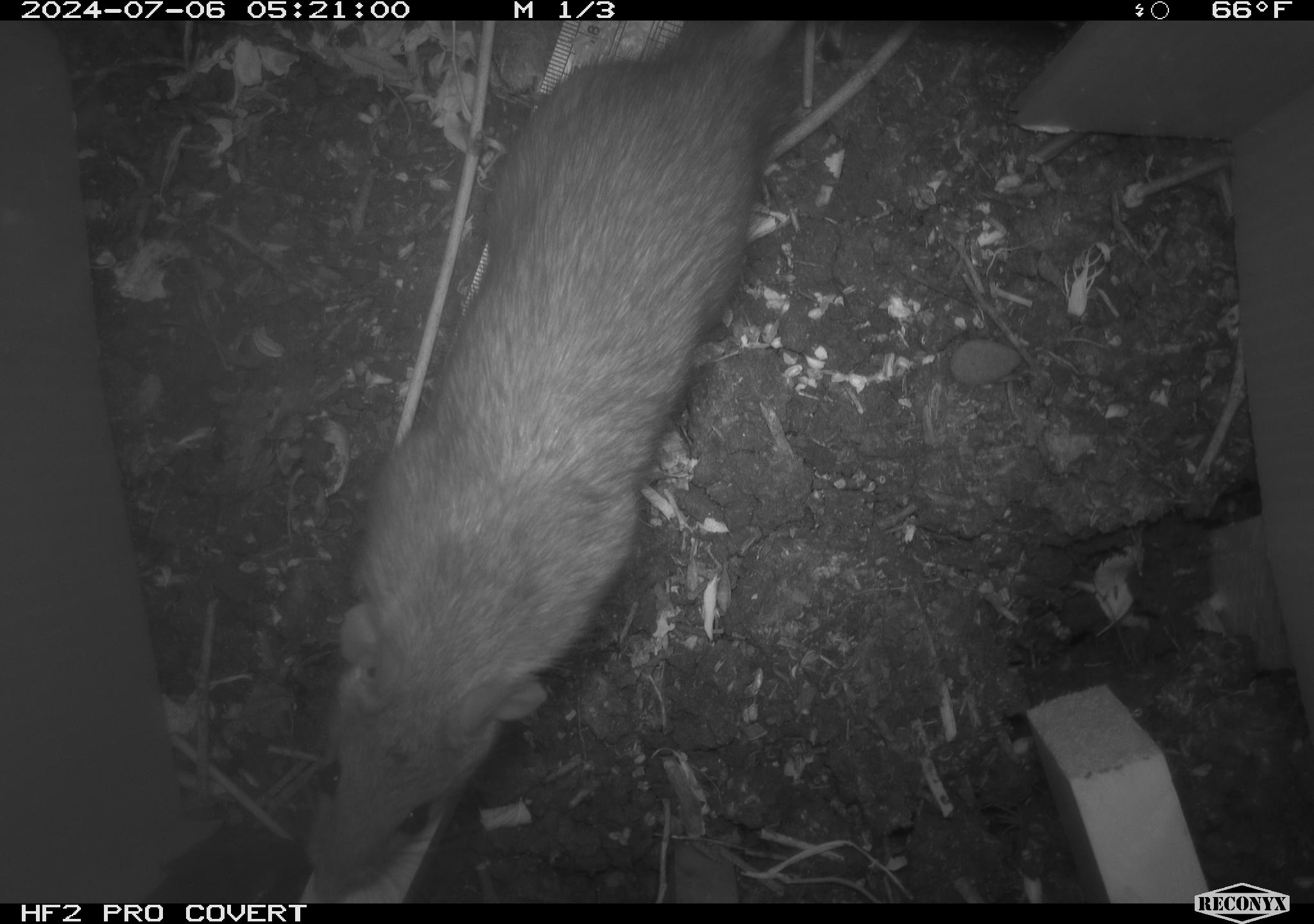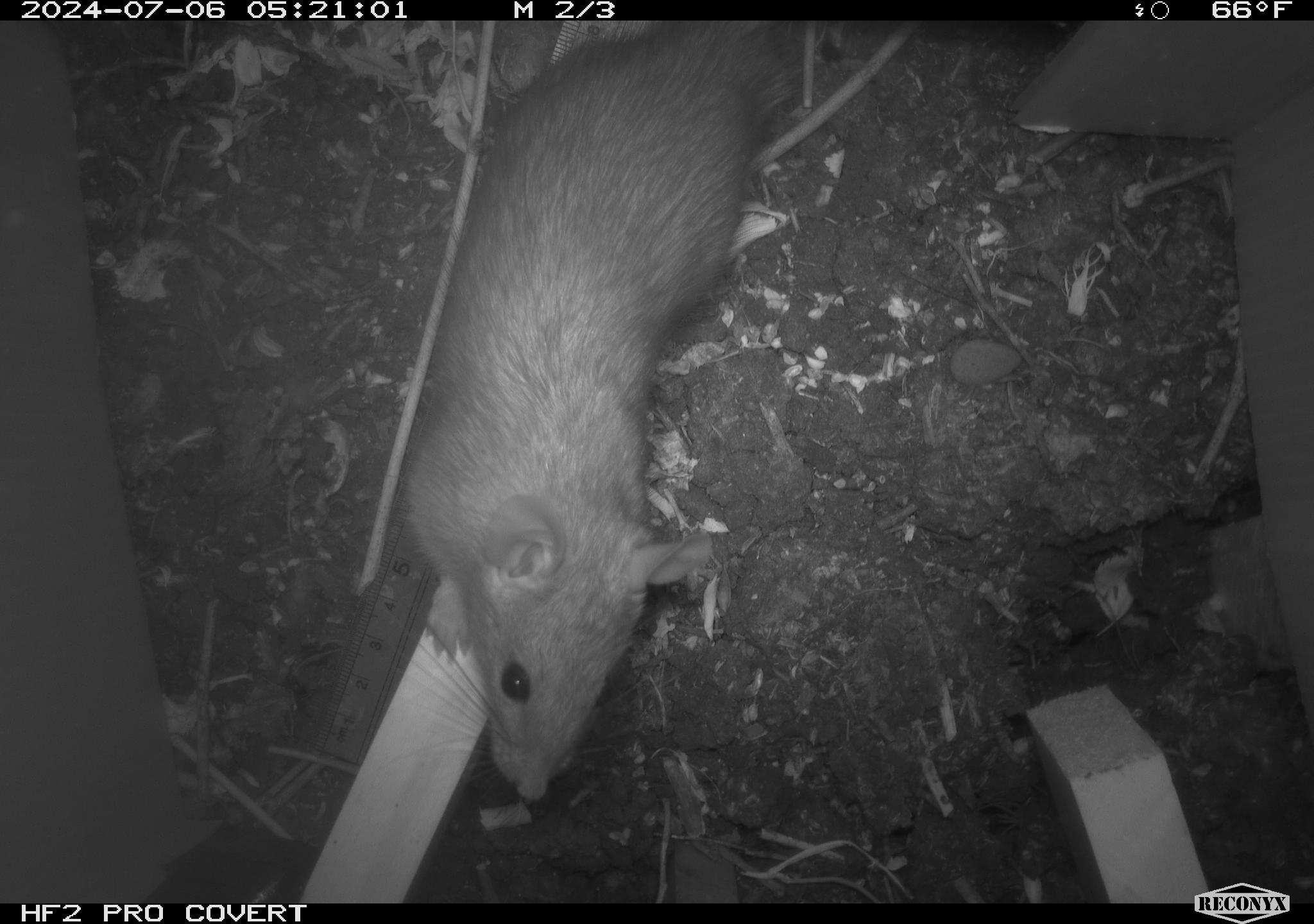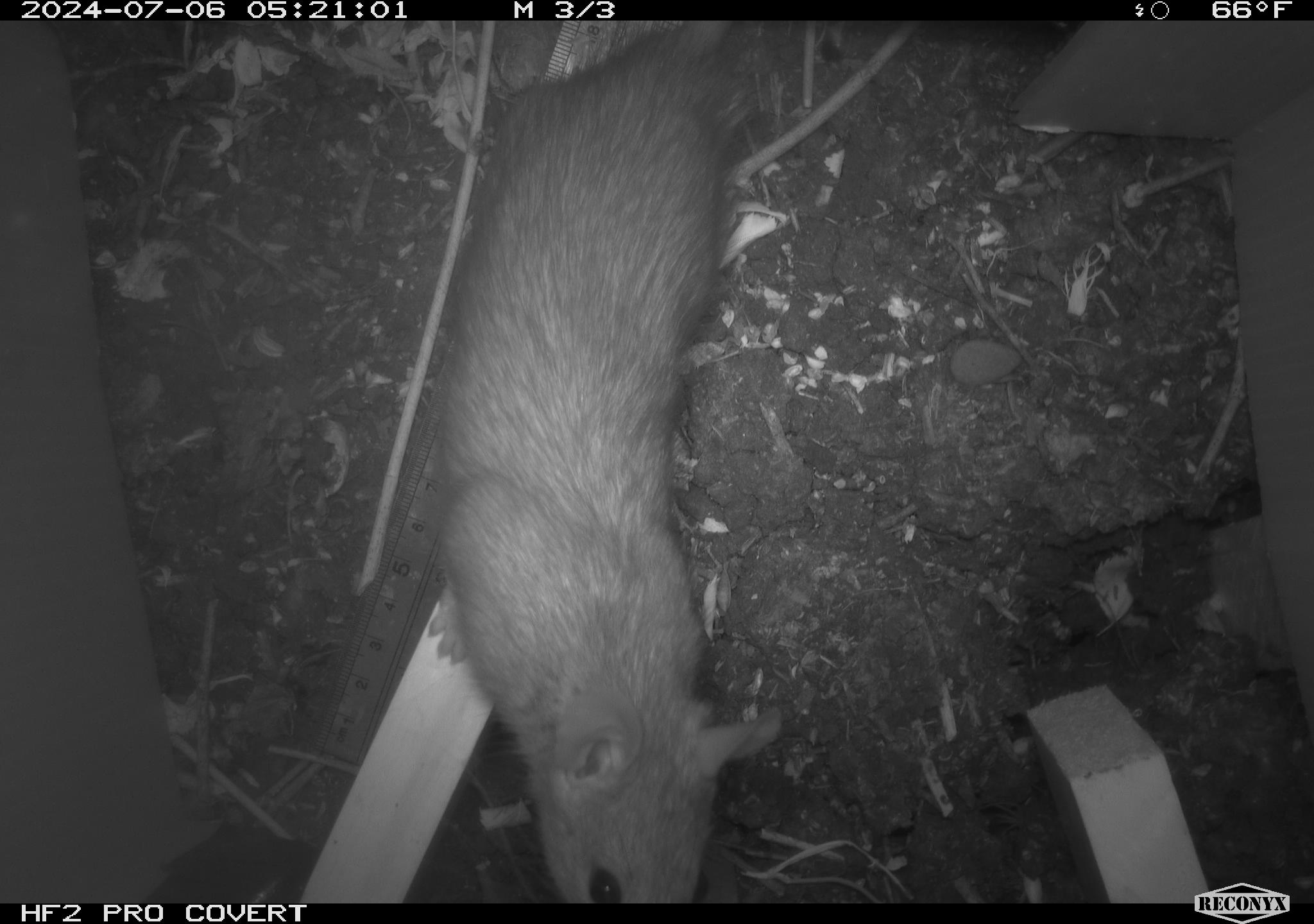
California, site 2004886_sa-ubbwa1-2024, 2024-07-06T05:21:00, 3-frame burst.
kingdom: Animalia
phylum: Chordata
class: Mammalia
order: Rodentia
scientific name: Rodentia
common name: woodrat or rat or mouse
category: woodrat or rat or mouse species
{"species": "woodrat or rat or mouse species (woodrat or rat or mouse) (Rodentia)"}